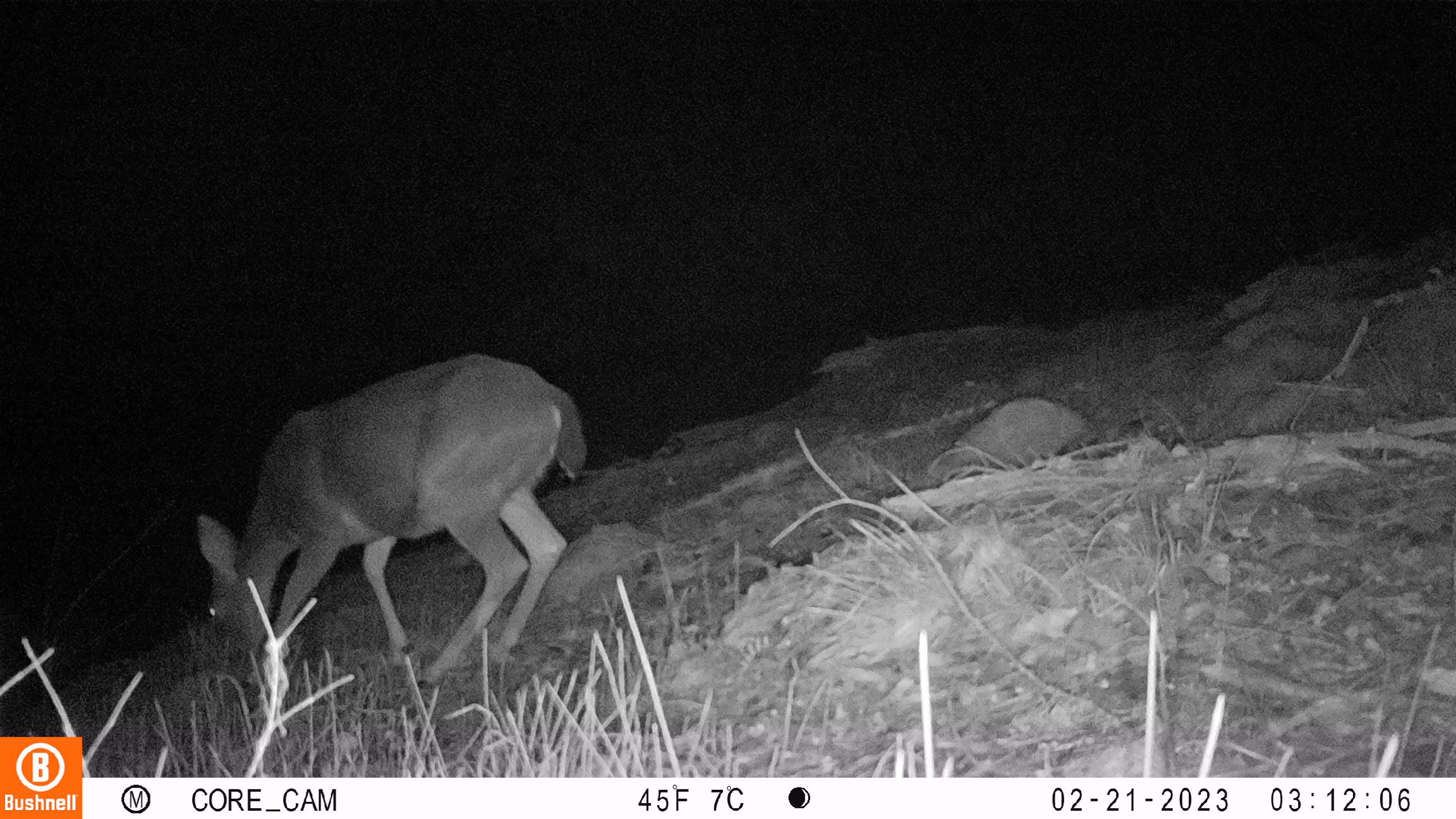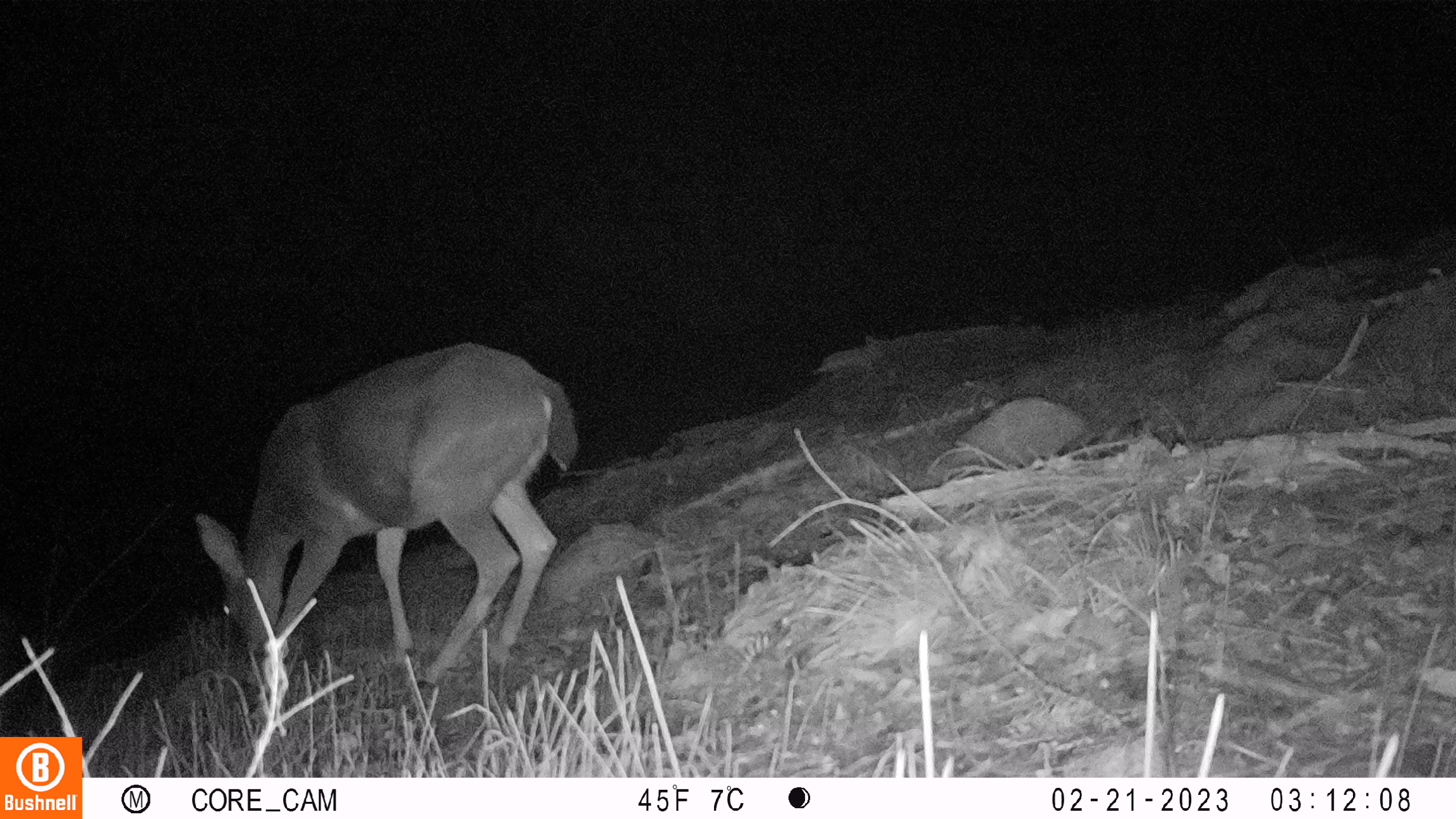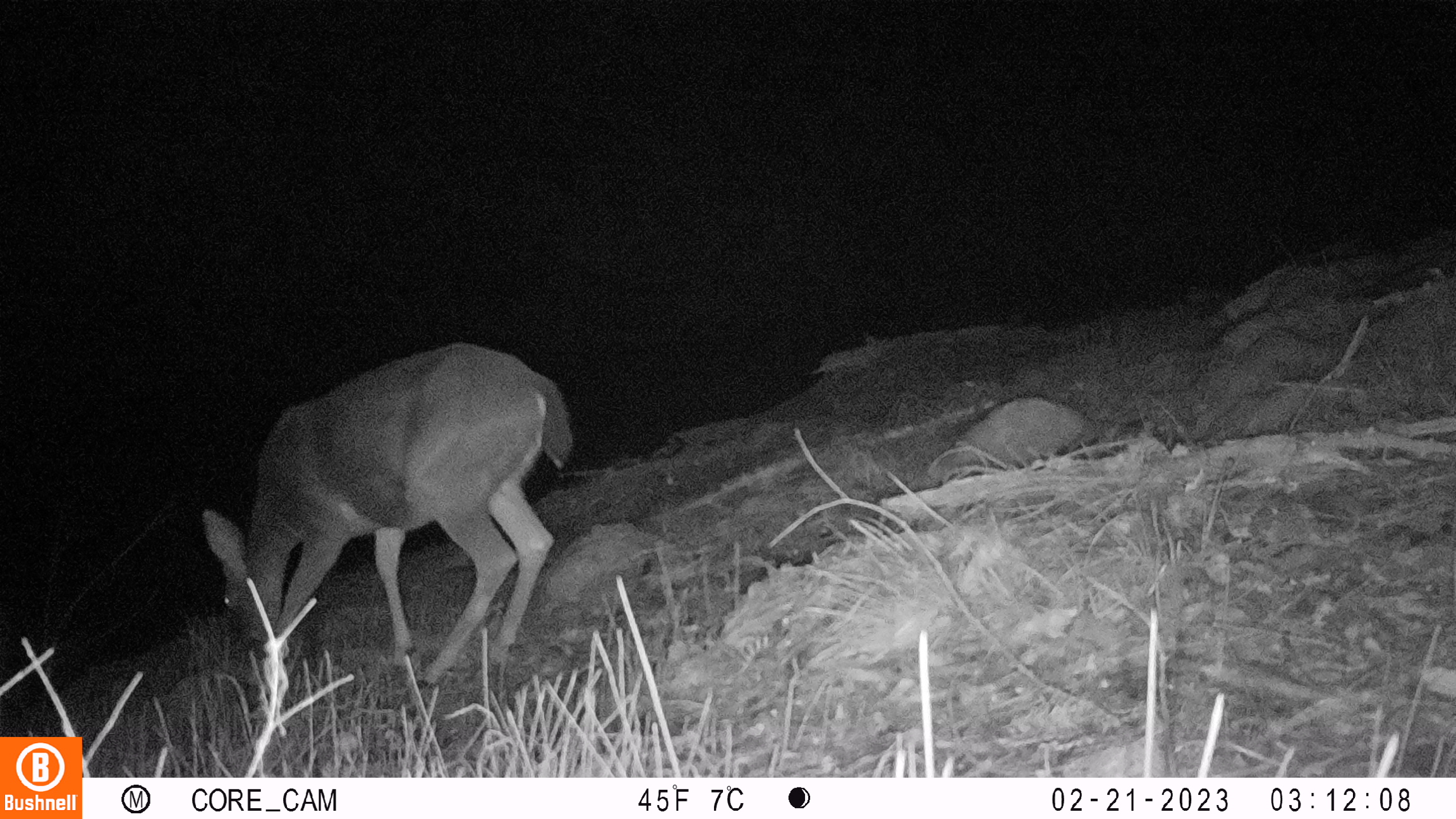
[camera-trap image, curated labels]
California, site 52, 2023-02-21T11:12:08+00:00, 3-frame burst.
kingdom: Animalia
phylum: Chordata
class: Mammalia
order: Artiodactyla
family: Cervidae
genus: Odocoileus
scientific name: Odocoileus hemionus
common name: mule deer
Mule deer (Odocoileus hemionus).